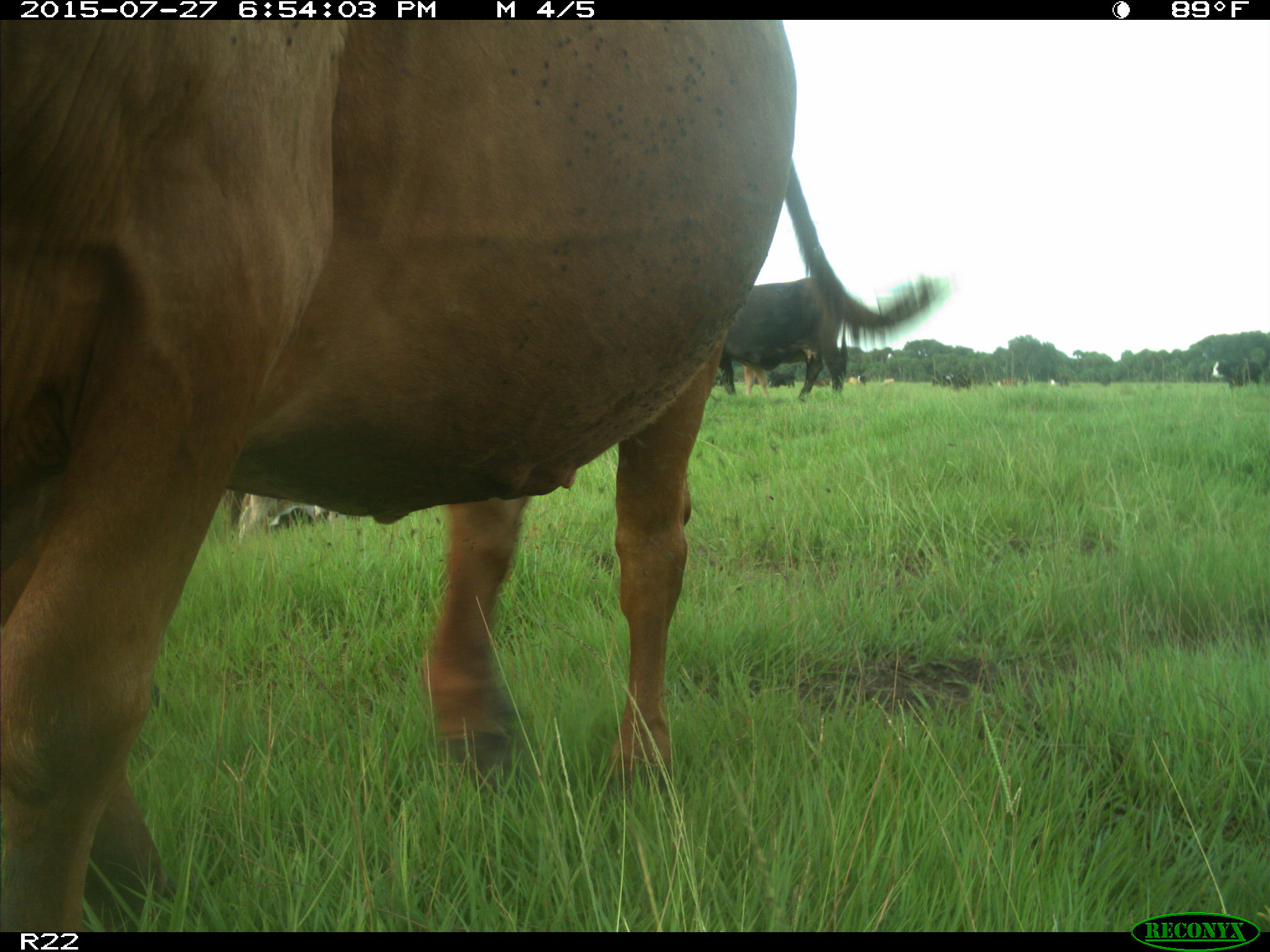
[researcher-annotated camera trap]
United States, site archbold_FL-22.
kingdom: Animalia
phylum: Chordata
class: Mammalia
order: Artiodactyla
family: Bovidae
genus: Bos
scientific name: Bos taurus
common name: domestic cow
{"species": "Bos taurus (domestic cow)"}